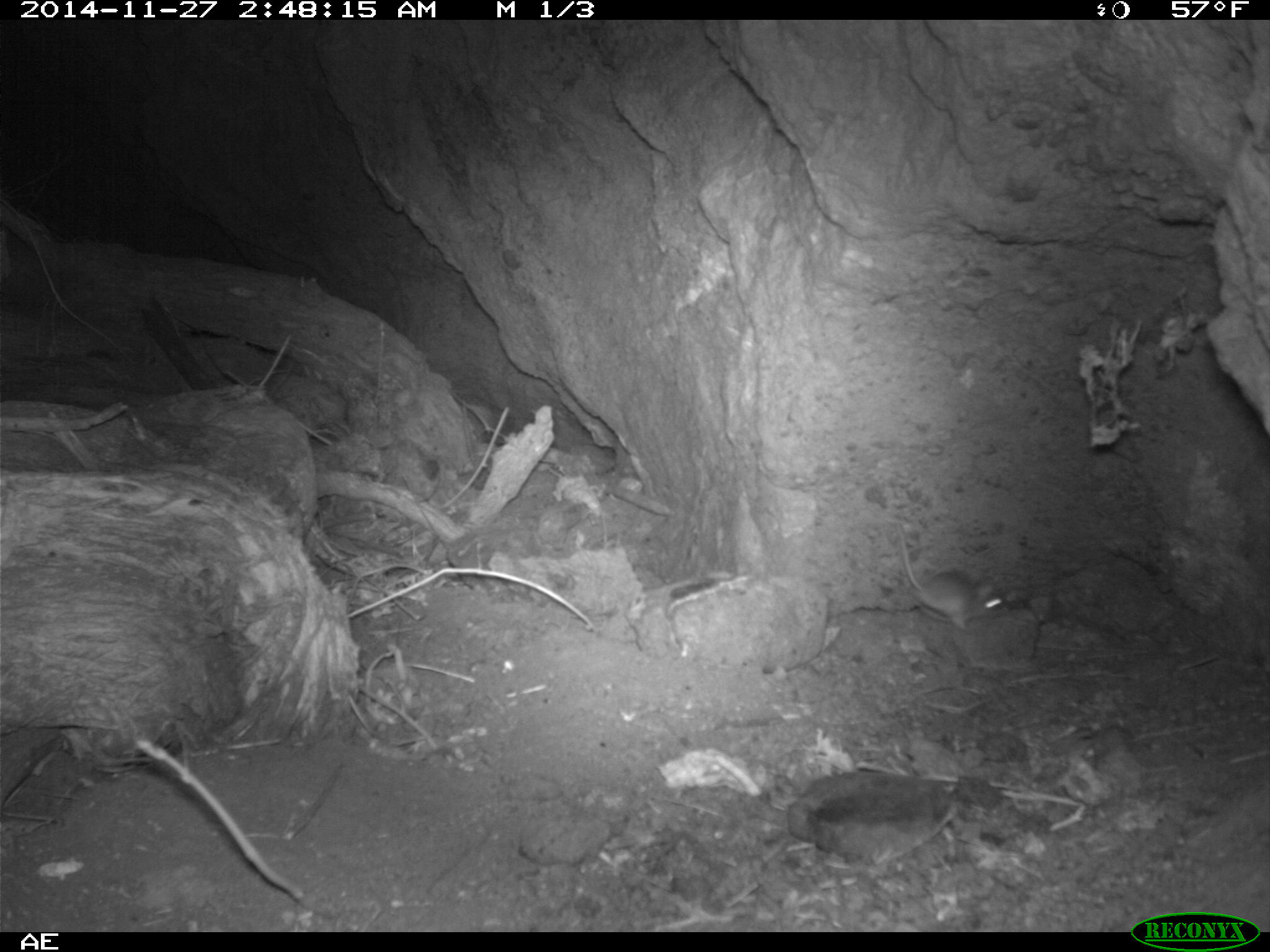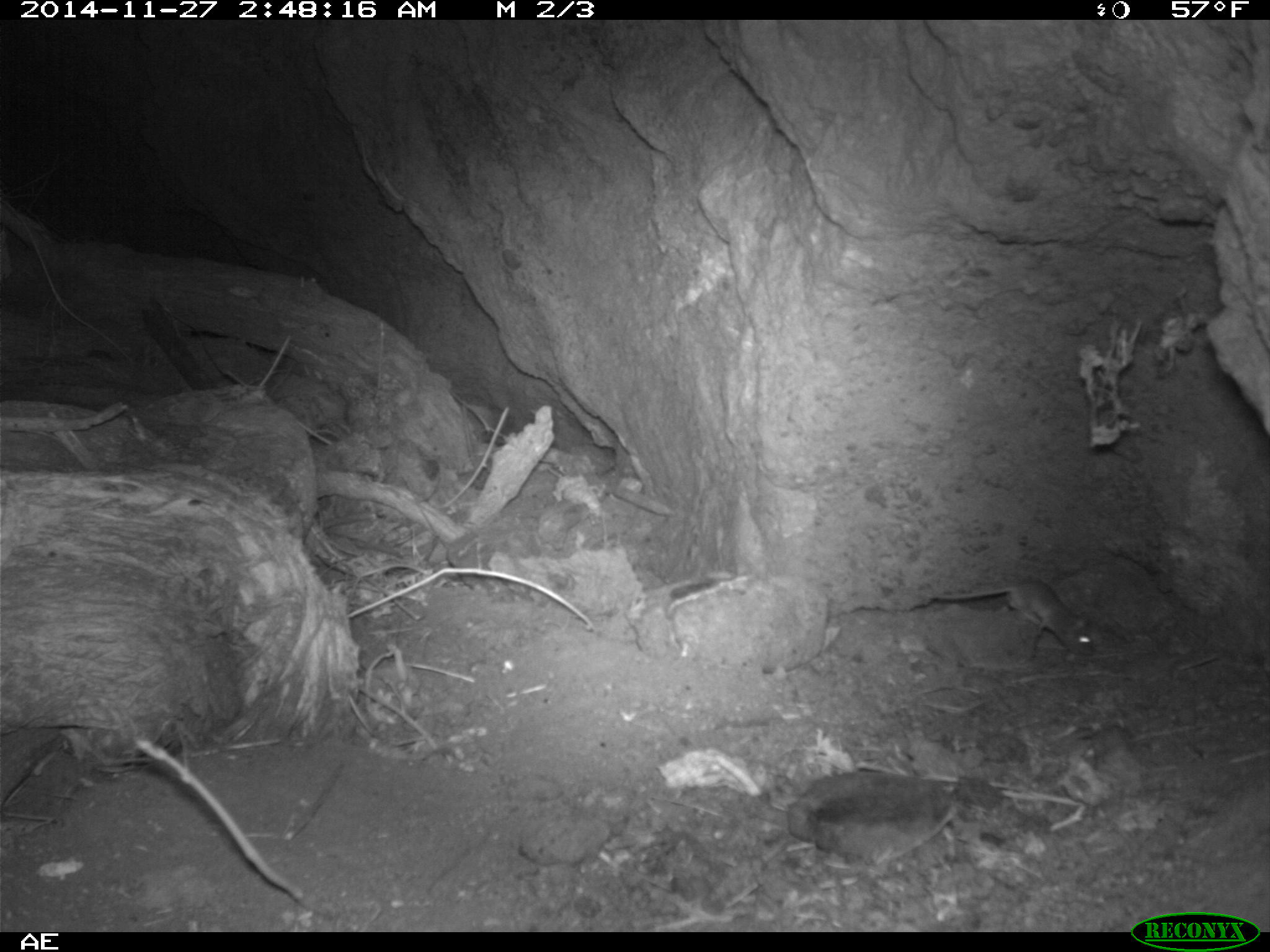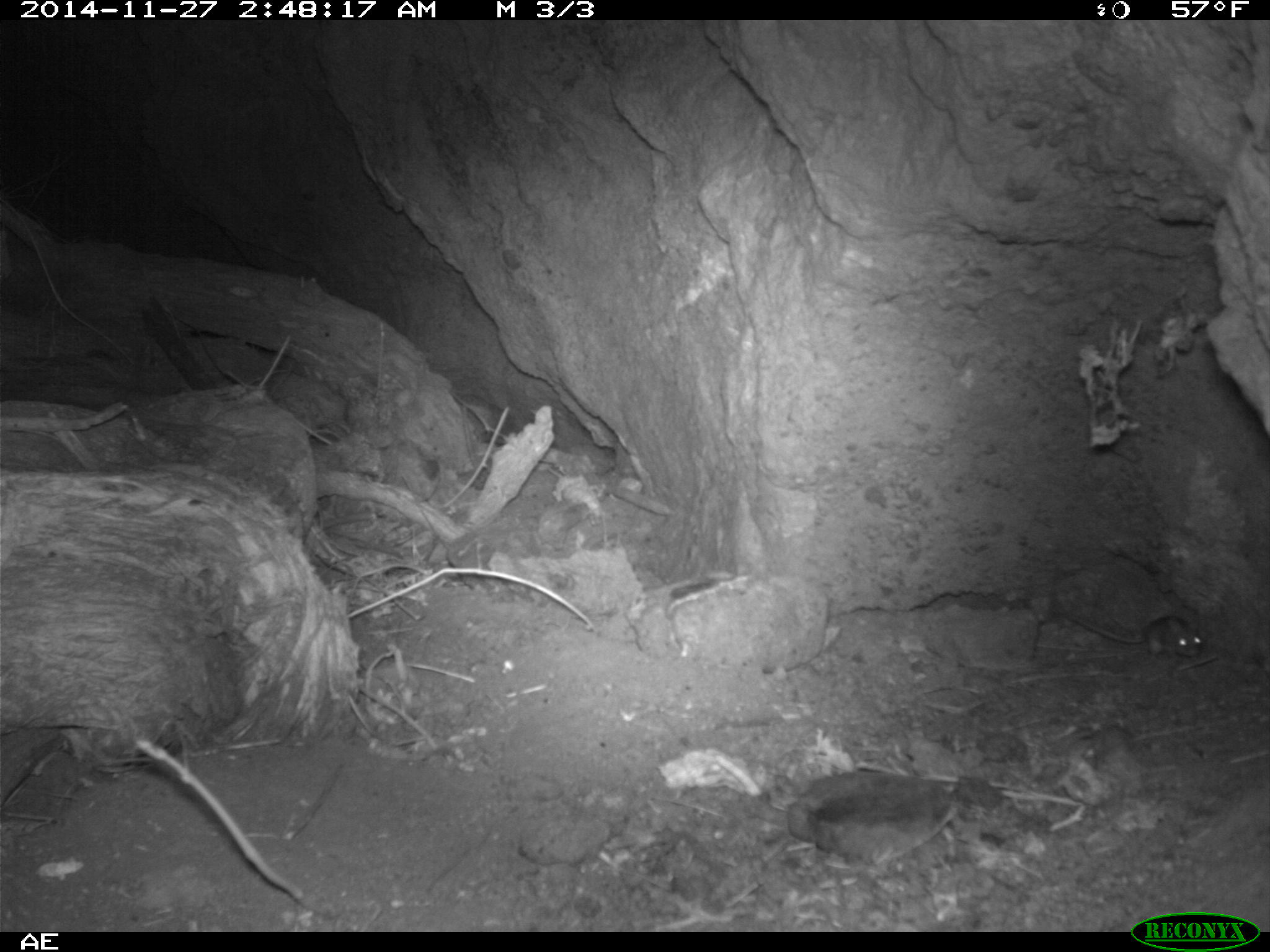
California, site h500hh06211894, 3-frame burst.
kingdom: Animalia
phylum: Chordata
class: Mammalia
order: Rodentia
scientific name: Rodentia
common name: rodent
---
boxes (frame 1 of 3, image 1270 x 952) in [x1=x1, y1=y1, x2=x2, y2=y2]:
rodent: [x1=895, y1=522, x2=1011, y2=630]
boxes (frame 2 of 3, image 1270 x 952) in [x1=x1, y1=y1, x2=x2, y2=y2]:
rodent: [x1=927, y1=581, x2=1093, y2=656]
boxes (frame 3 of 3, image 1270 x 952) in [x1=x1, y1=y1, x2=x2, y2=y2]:
rodent: [x1=1069, y1=607, x2=1206, y2=658]